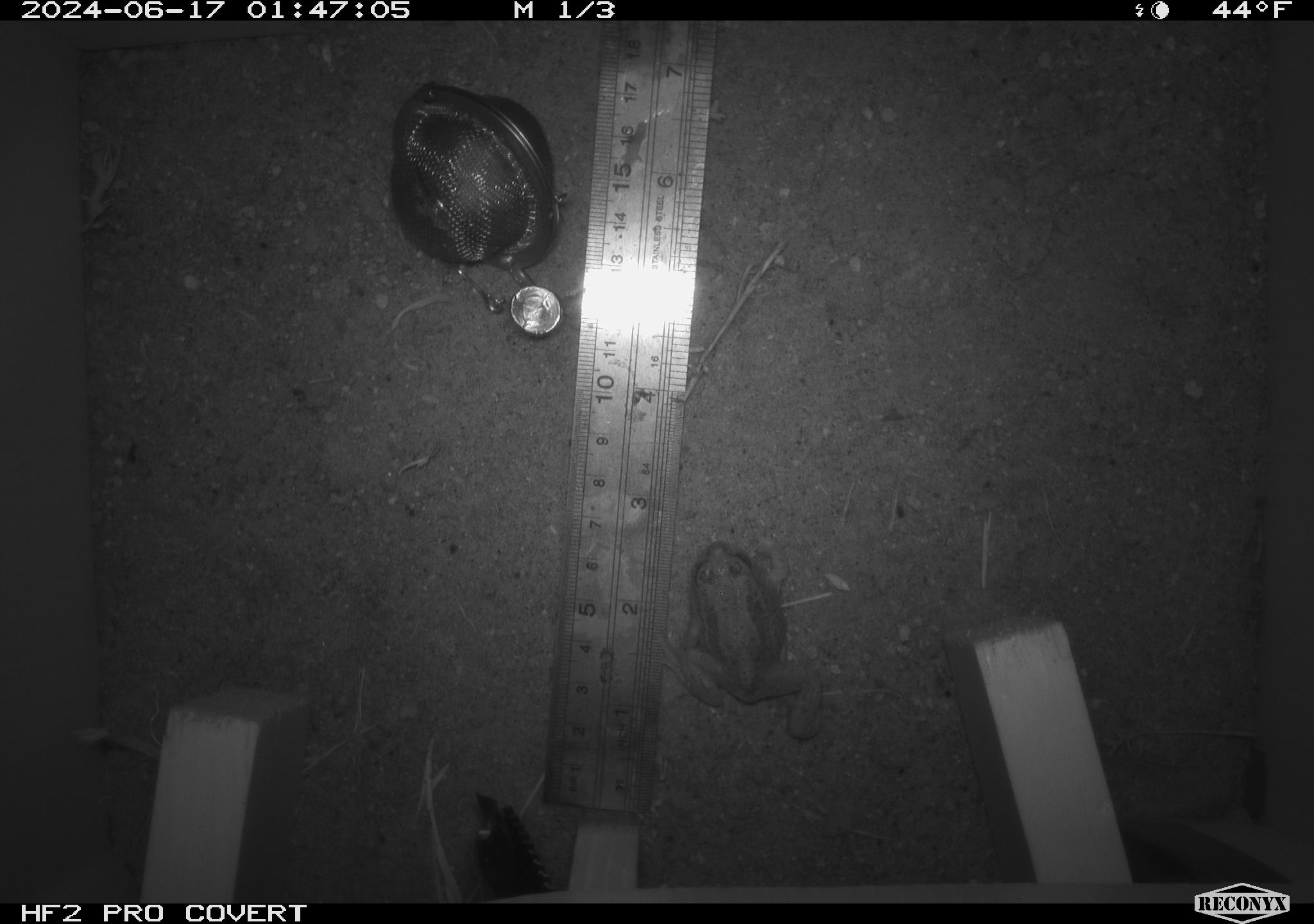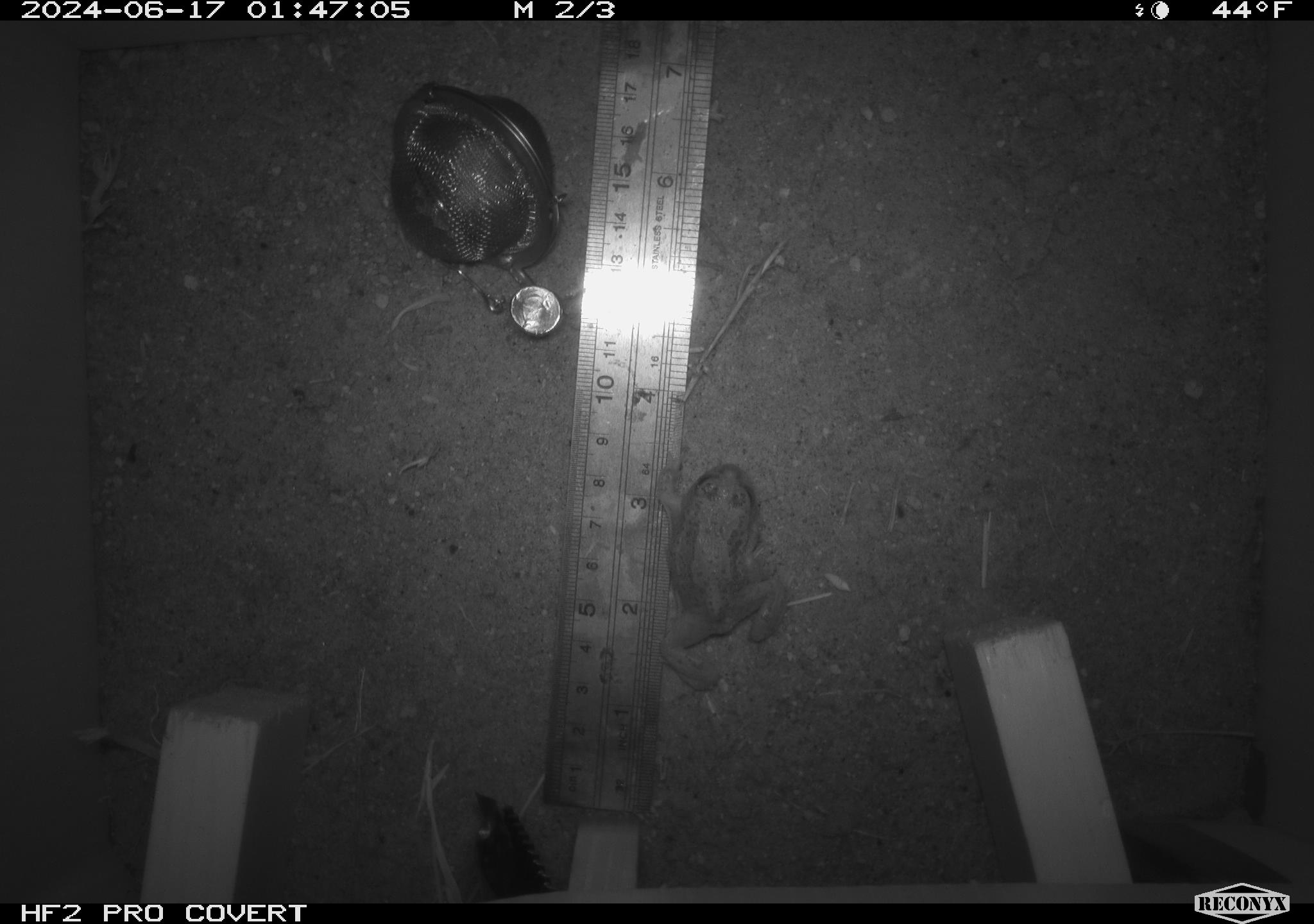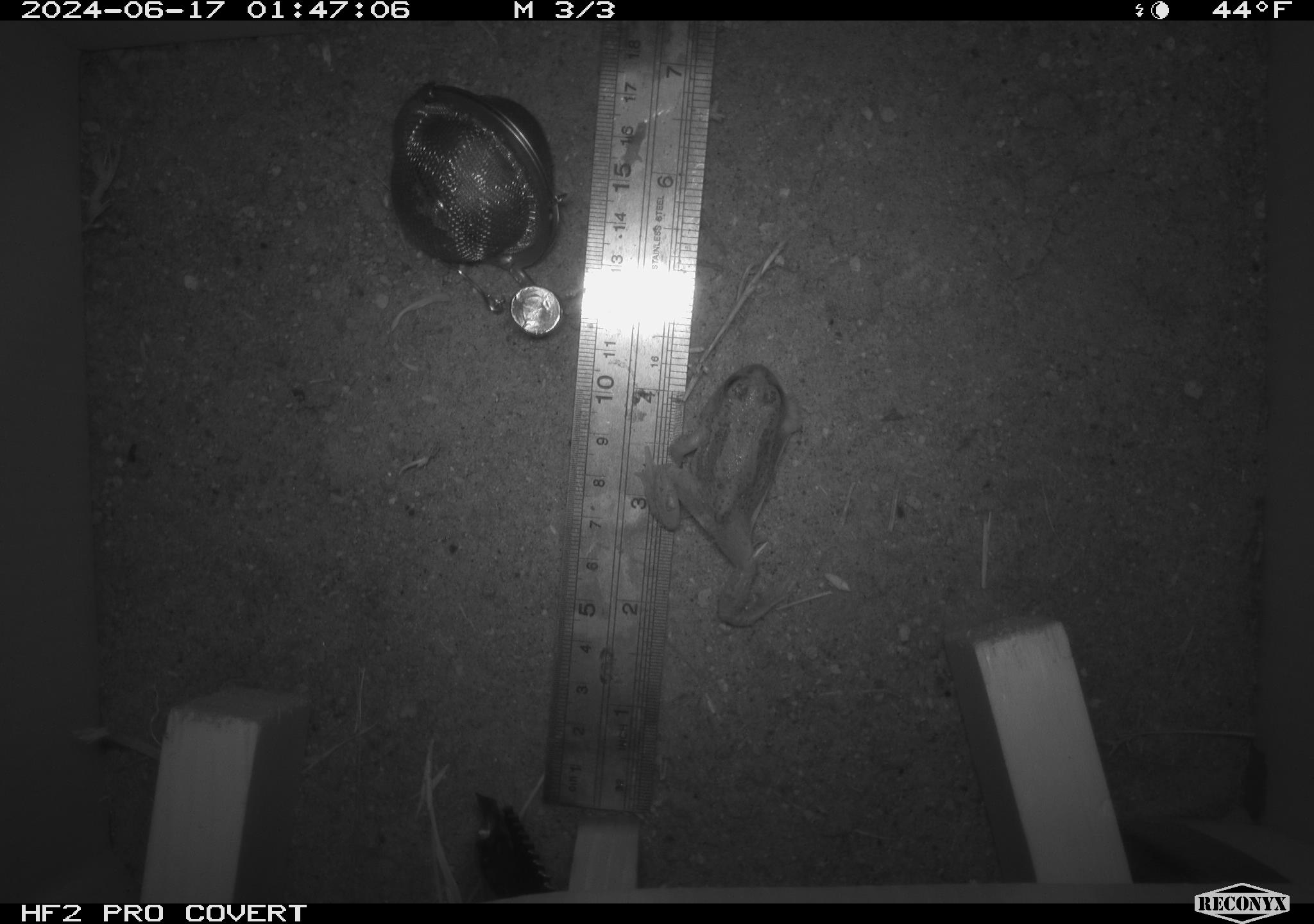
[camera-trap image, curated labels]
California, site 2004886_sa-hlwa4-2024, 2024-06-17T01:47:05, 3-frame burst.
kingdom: Animalia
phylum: Chordata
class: Amphibia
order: Anura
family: Hylidae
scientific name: Hylidae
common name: hylids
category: hylidae species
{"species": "hylidae species (hylids) (Hylidae)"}